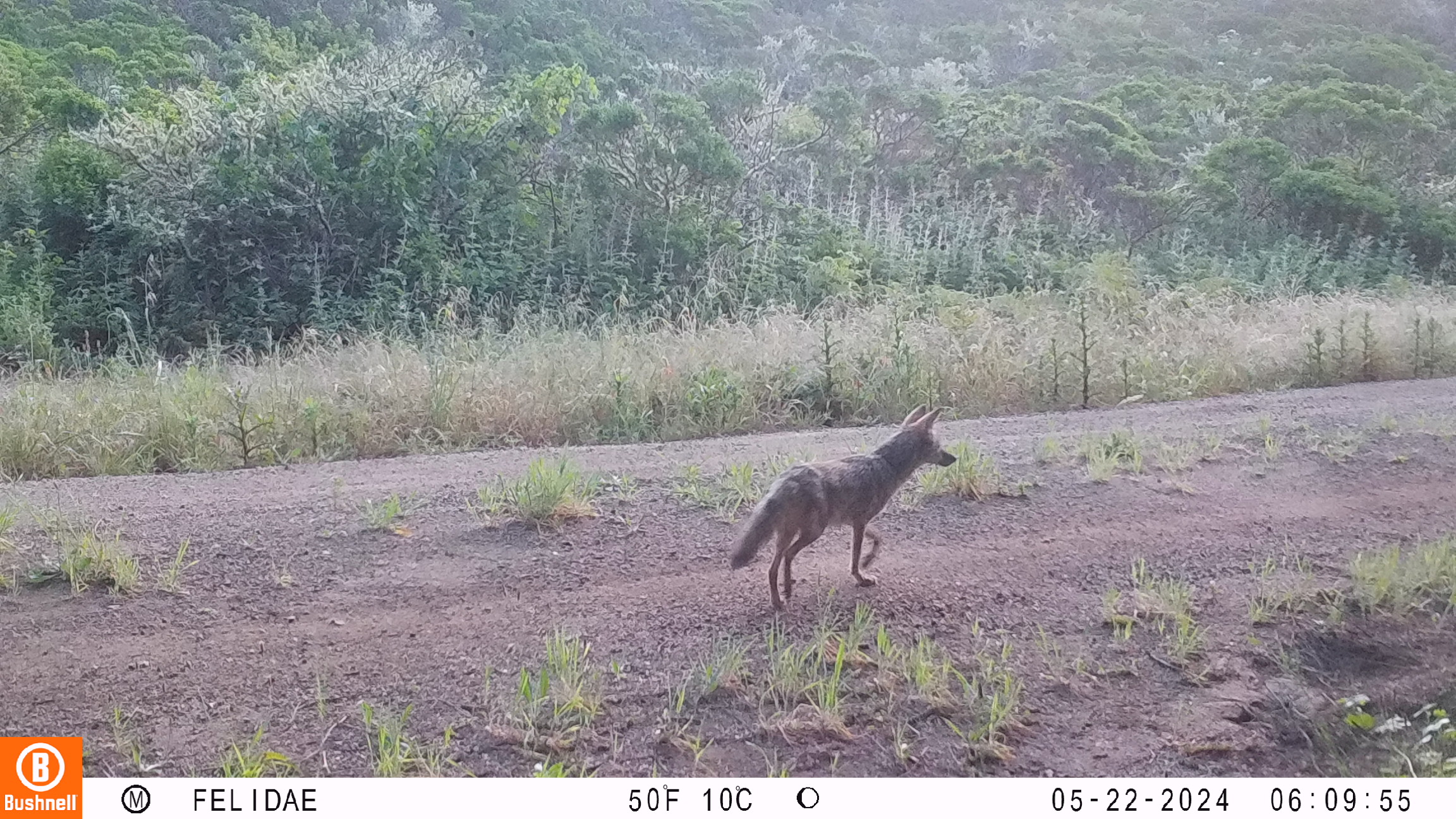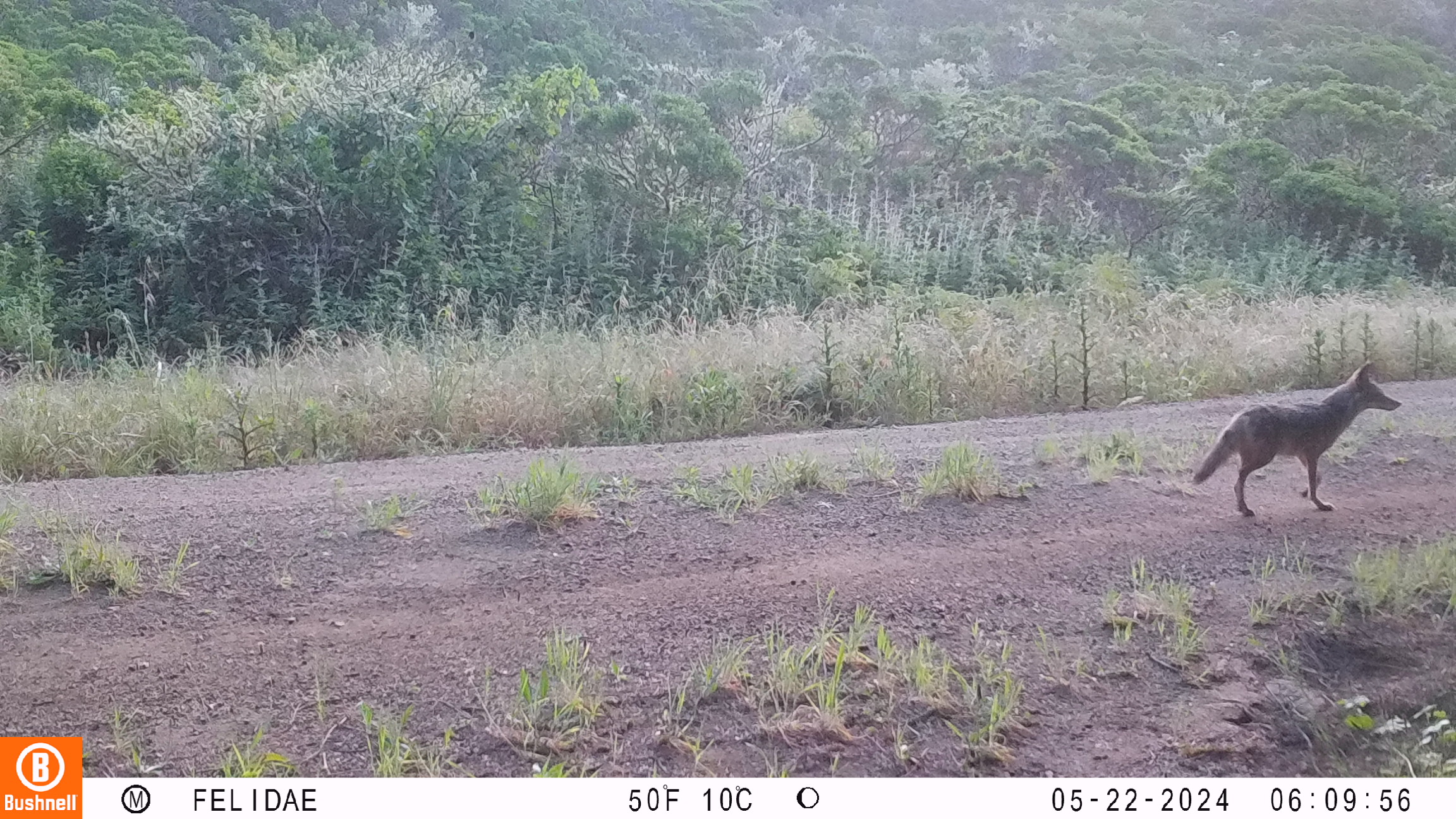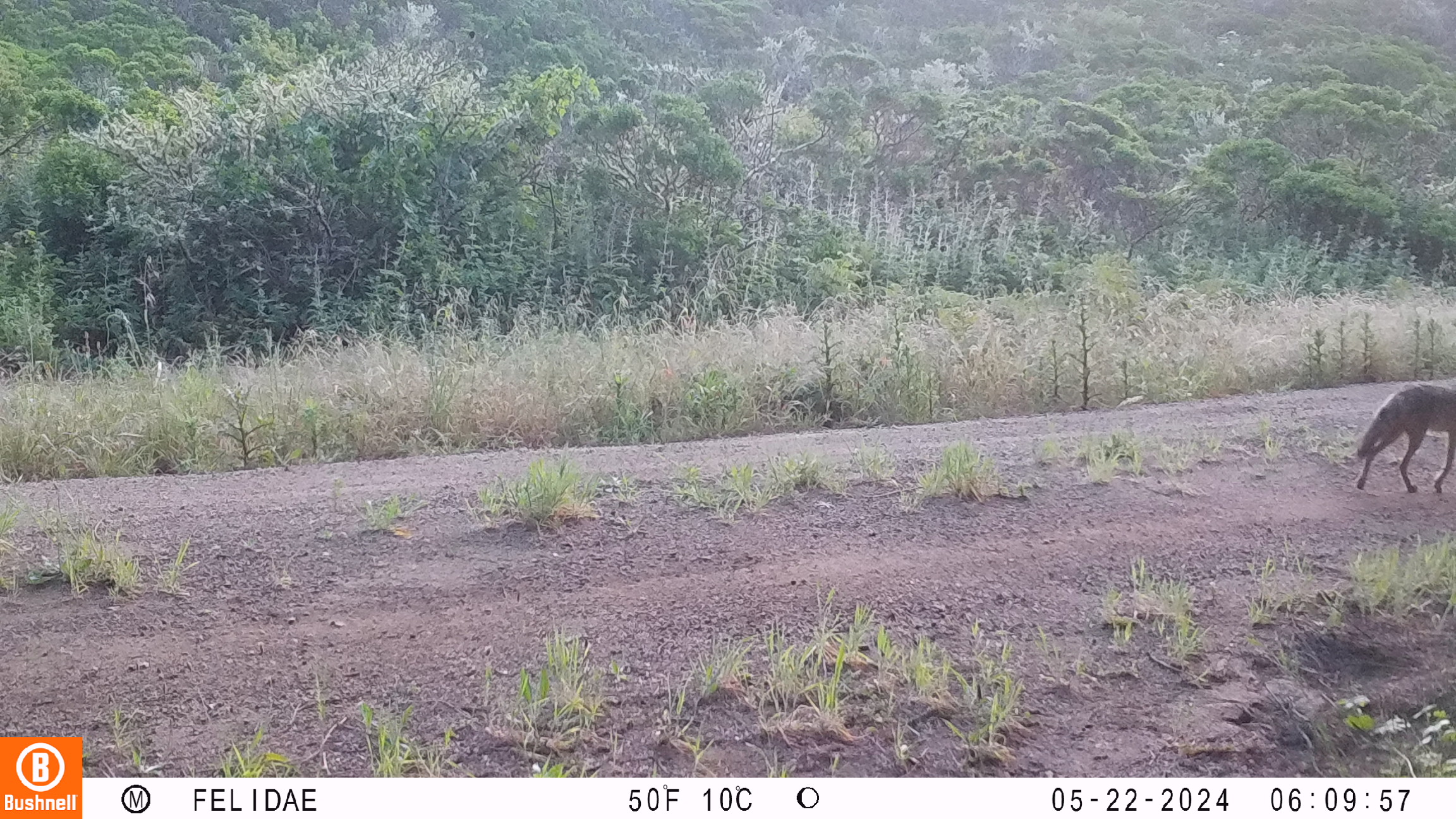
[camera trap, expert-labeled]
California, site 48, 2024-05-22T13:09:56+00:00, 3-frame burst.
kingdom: Animalia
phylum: Chordata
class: Mammalia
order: Carnivora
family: Canidae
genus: Canis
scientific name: Canis latrans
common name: coyote